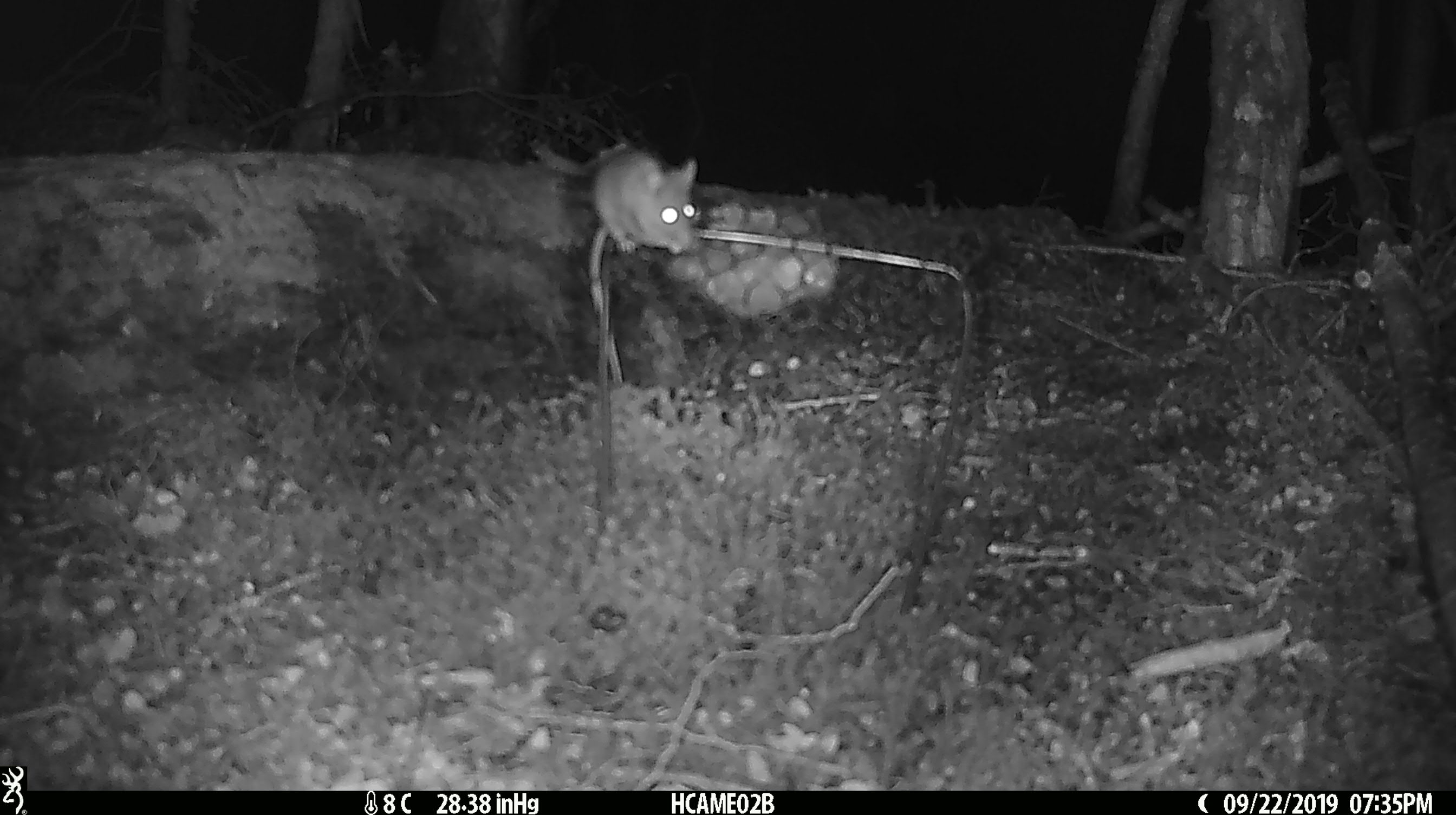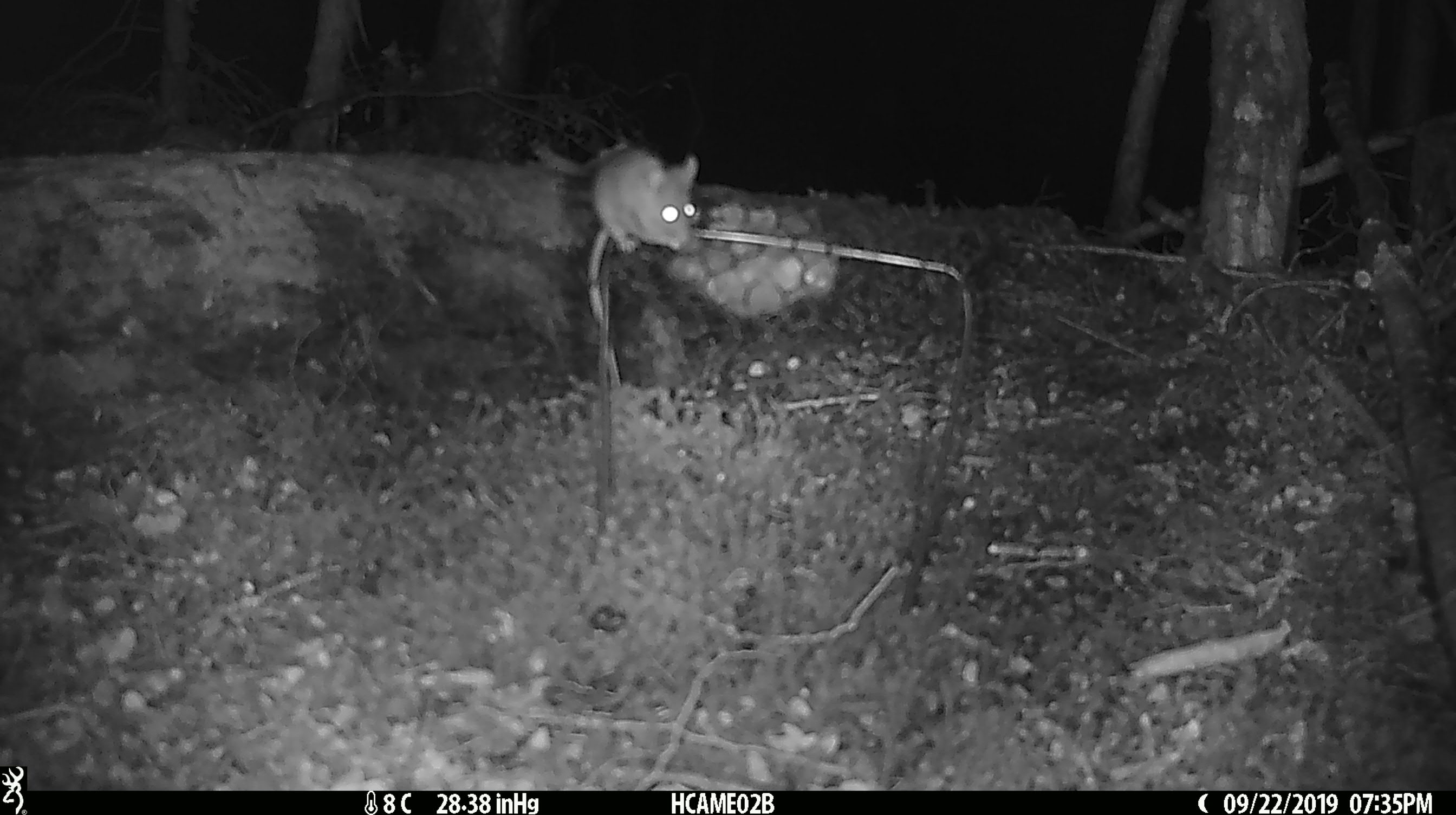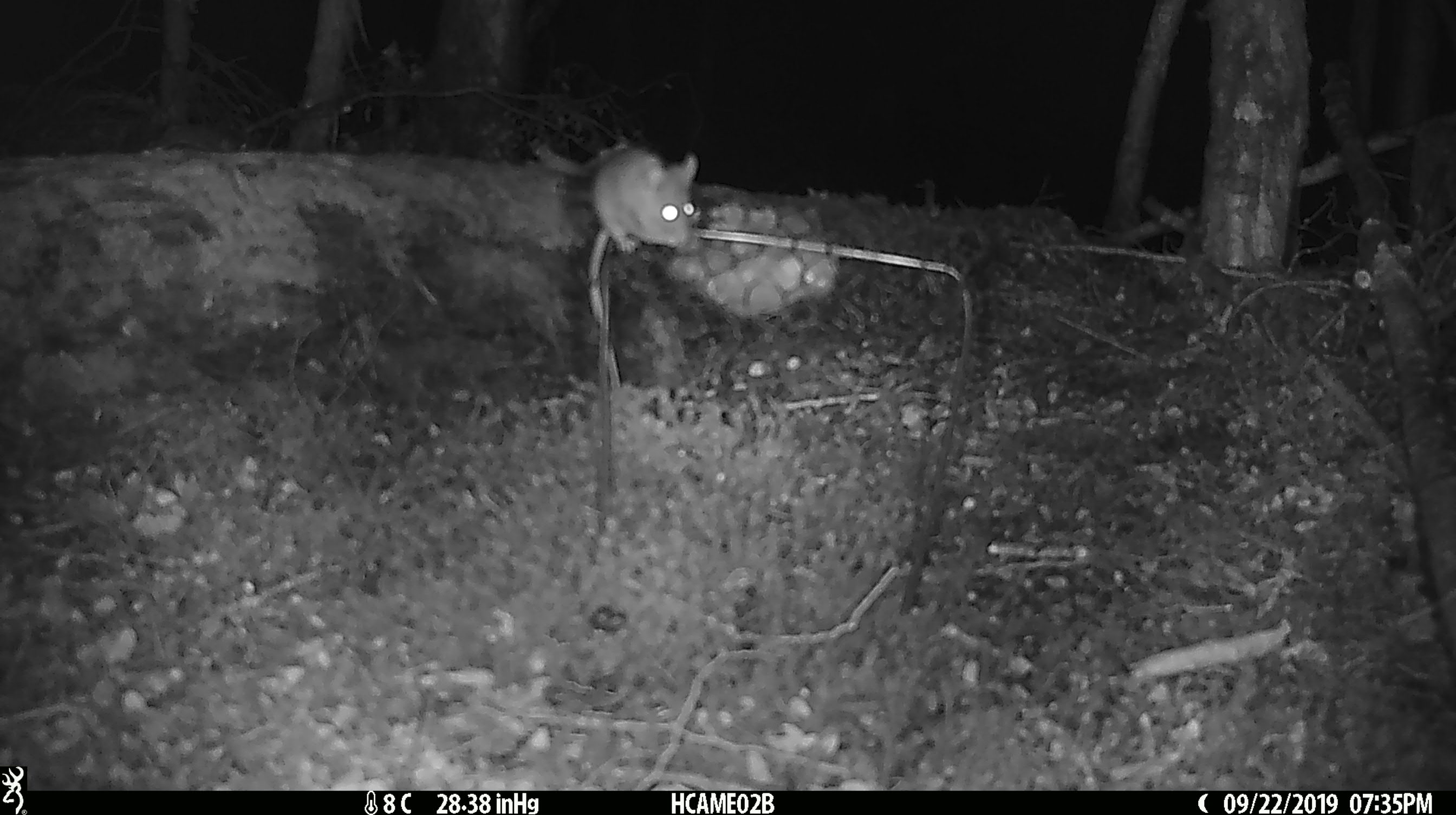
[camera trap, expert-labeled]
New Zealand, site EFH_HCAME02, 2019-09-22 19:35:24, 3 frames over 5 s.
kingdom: Animalia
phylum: Chordata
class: Mammalia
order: Rodentia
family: Muridae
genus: Mus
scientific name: Mus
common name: mouse